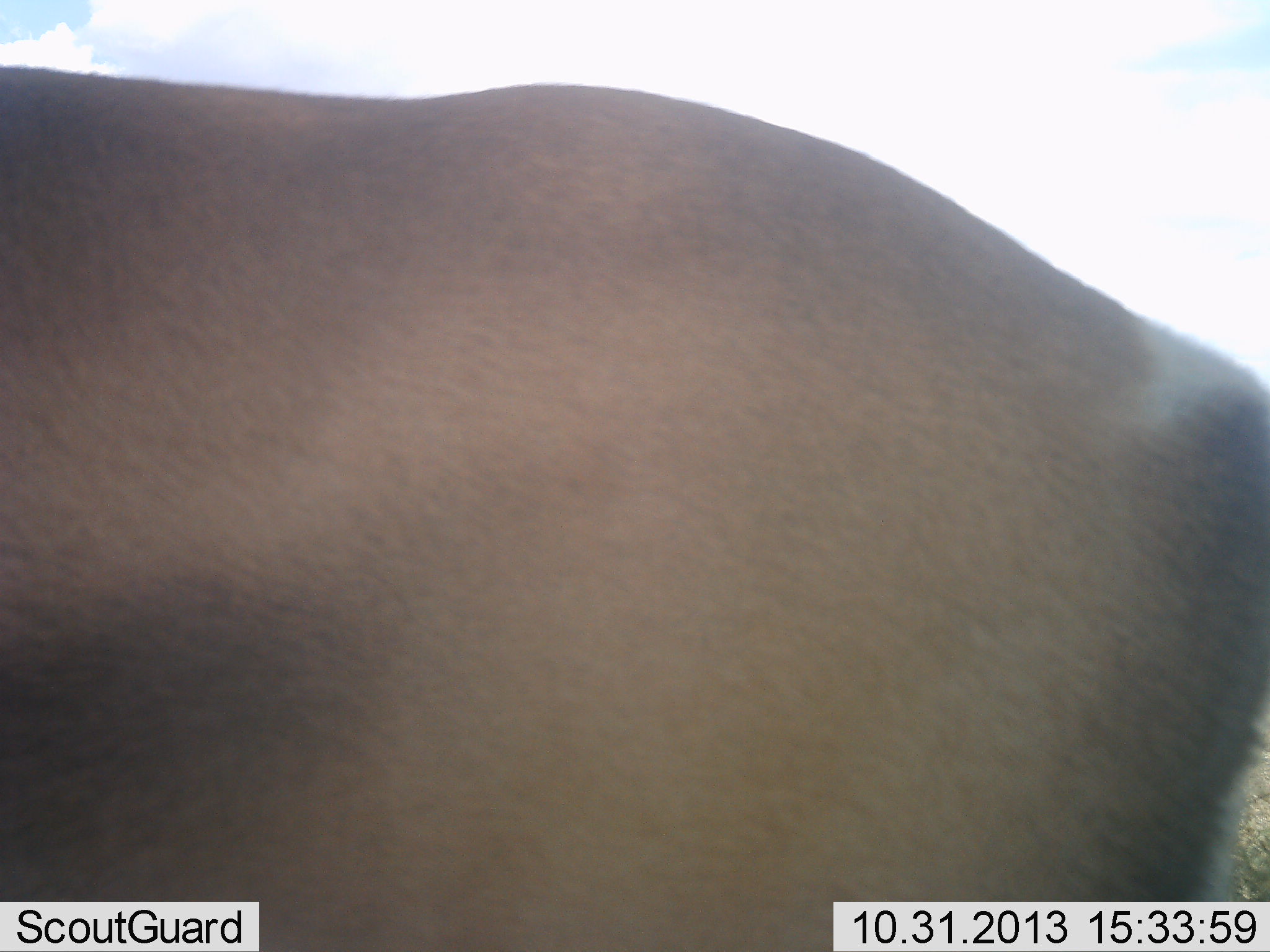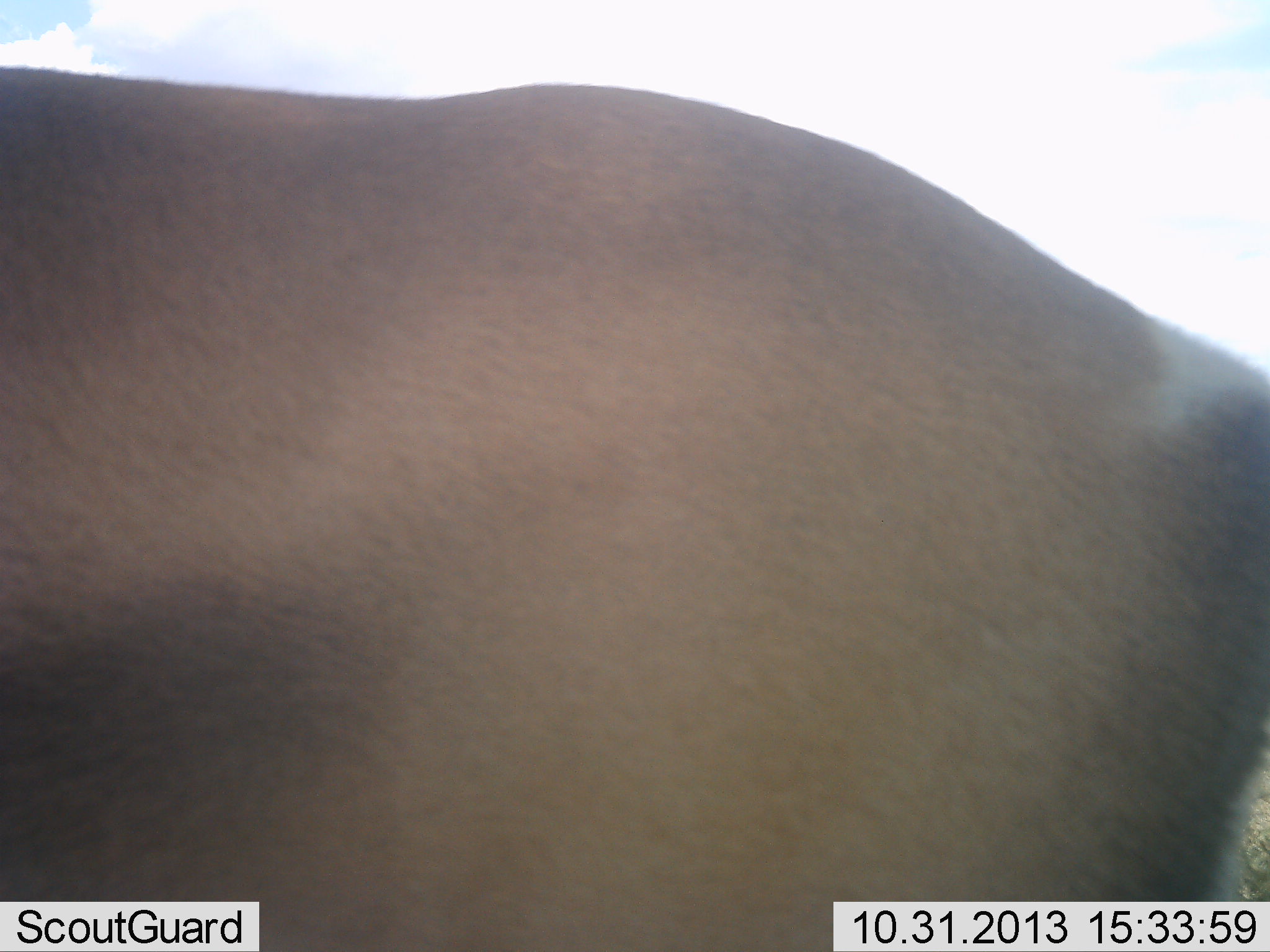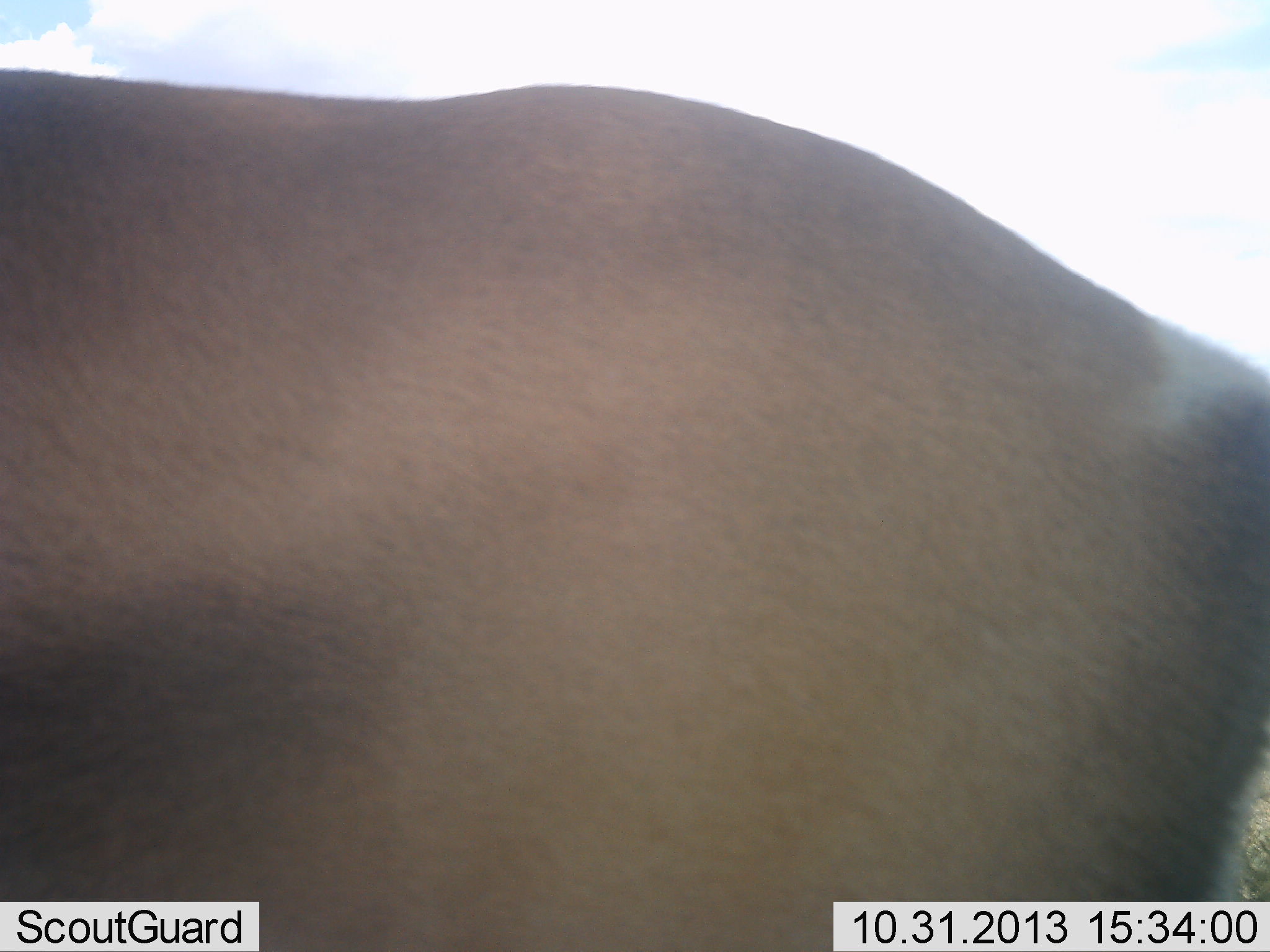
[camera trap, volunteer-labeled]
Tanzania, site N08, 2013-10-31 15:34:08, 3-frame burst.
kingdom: Animalia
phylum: Chordata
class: Mammalia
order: Artiodactyla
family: Bovidae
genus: Nanger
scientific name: Nanger granti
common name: grant's gazelle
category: gazellegrants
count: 1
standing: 100%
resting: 0%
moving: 0%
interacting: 0%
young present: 0%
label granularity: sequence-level